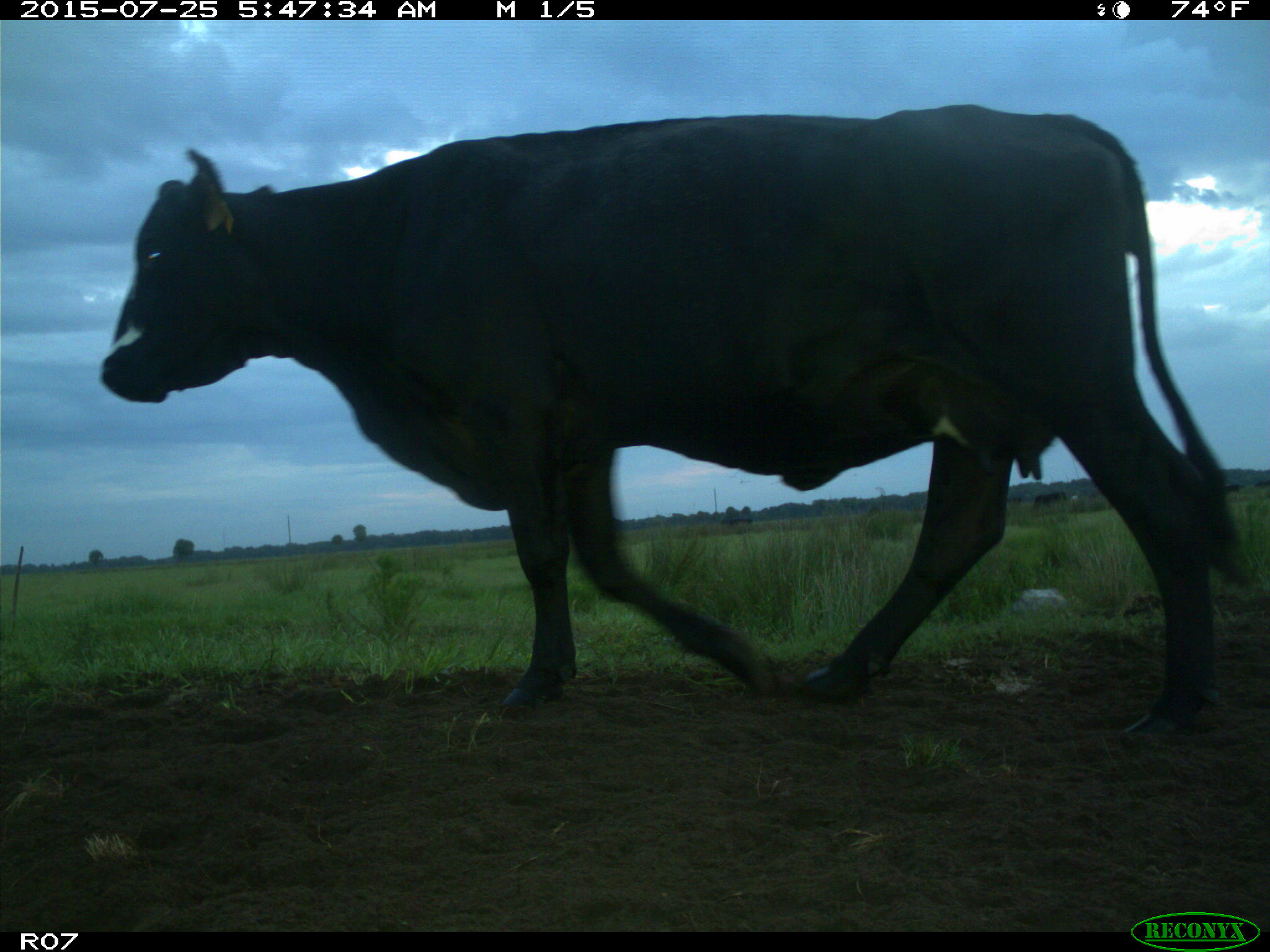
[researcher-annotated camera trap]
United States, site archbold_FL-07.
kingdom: Animalia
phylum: Chordata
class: Mammalia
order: Artiodactyla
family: Bovidae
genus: Bos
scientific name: Bos taurus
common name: domestic cow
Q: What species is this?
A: Bos taurus (domestic cow).